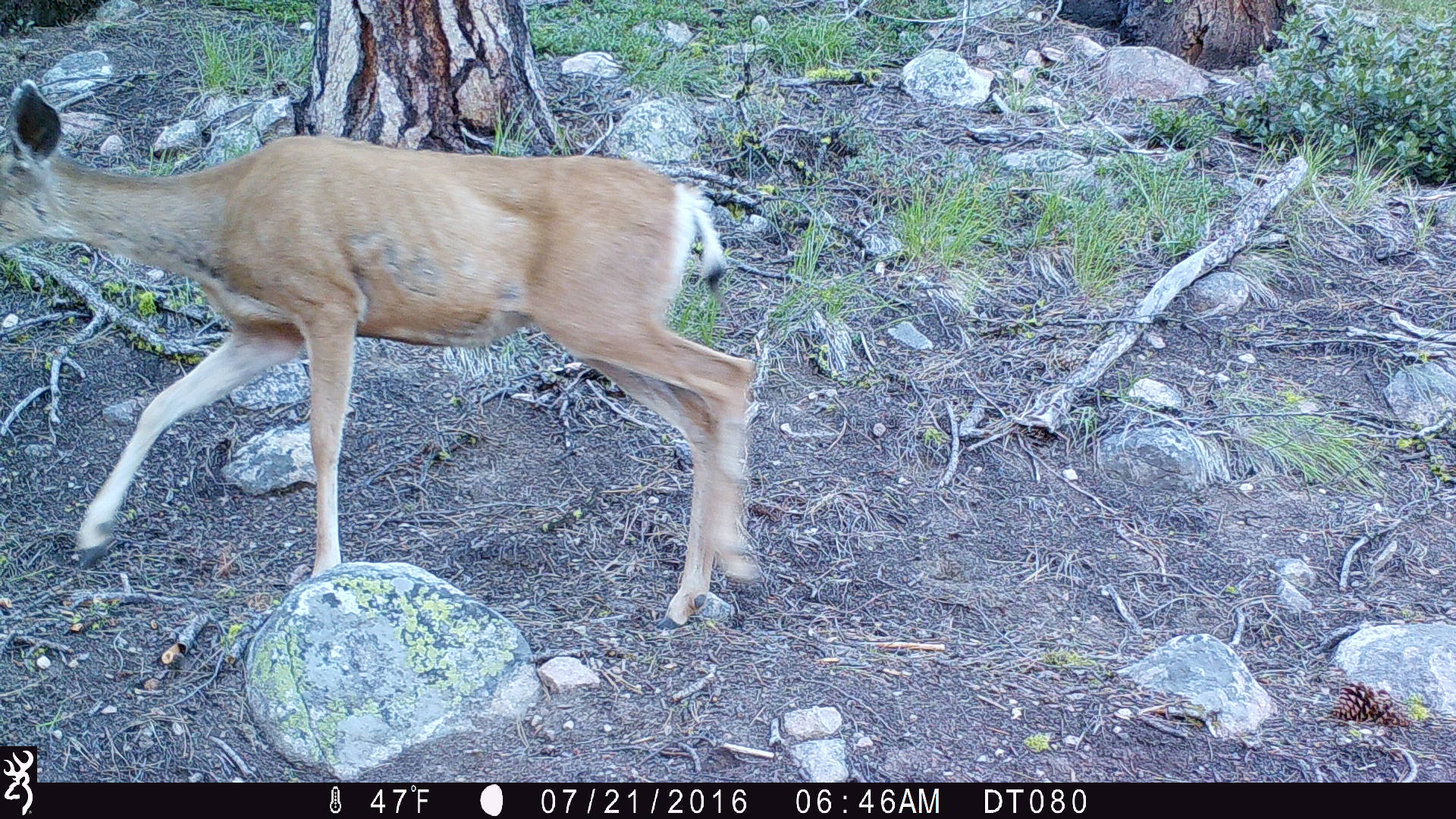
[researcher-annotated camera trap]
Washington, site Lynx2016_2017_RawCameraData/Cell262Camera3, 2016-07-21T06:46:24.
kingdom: Animalia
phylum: Chordata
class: Mammalia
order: Artiodactyla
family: Cervidae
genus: Odocoileus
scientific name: Odocoileus hemionus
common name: mule deer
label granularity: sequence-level